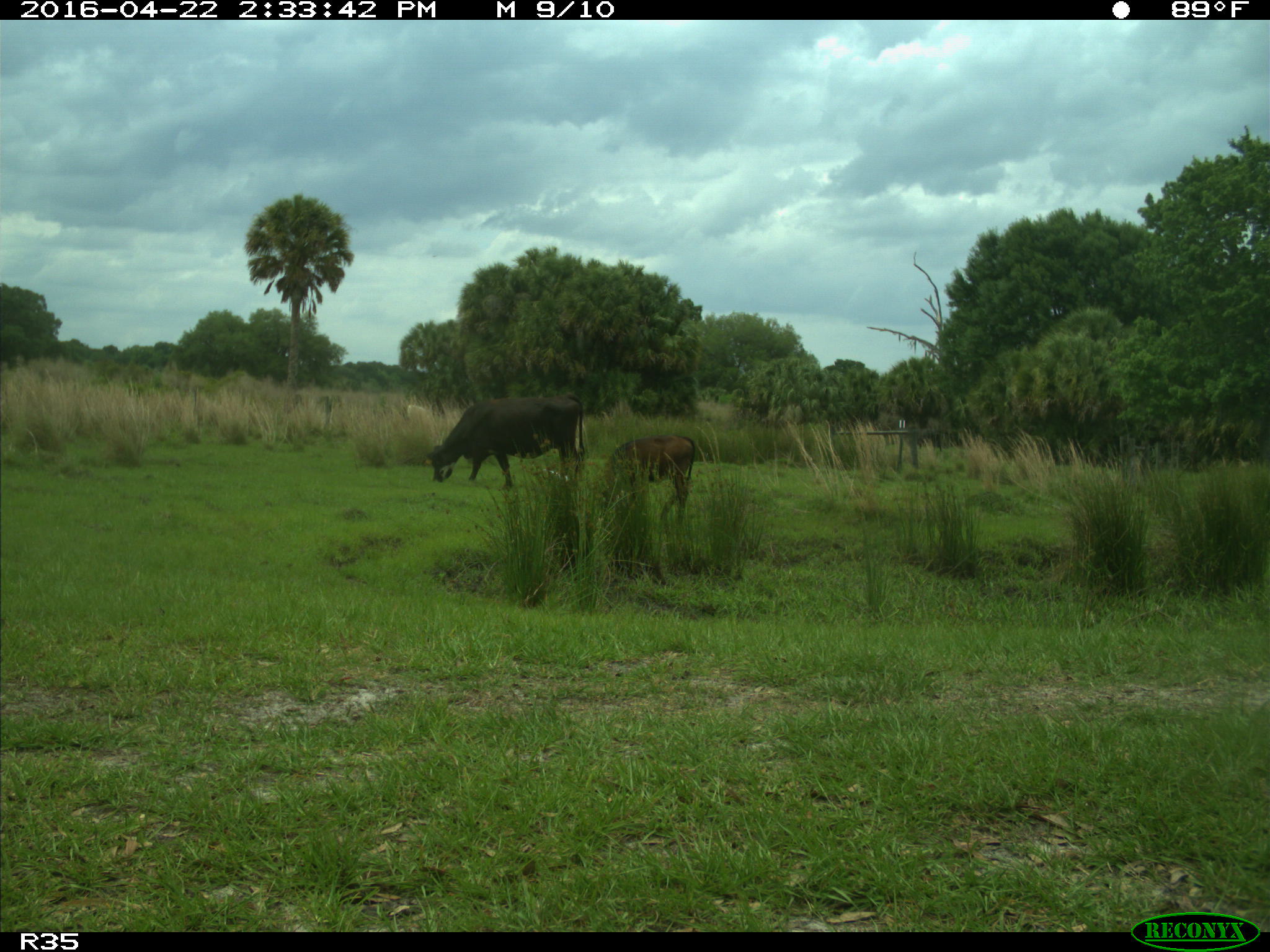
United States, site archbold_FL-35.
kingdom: Animalia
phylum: Chordata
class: Mammalia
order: Artiodactyla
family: Bovidae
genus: Bos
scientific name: Bos taurus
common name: domestic cow